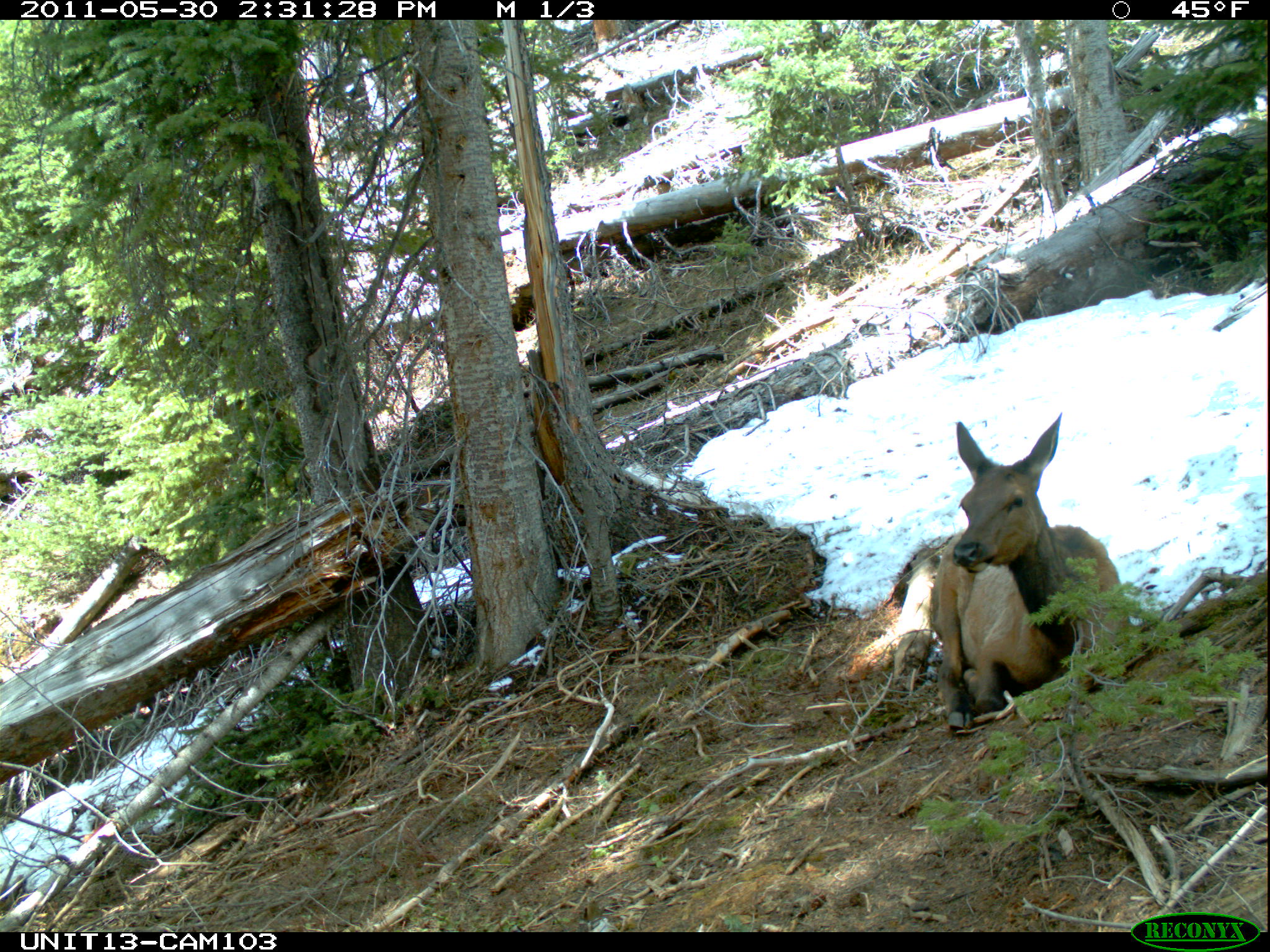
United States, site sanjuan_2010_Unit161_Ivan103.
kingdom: Animalia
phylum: Chordata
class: Mammalia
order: Artiodactyla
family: Cervidae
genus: Cervus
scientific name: Cervus elaphus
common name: red deer